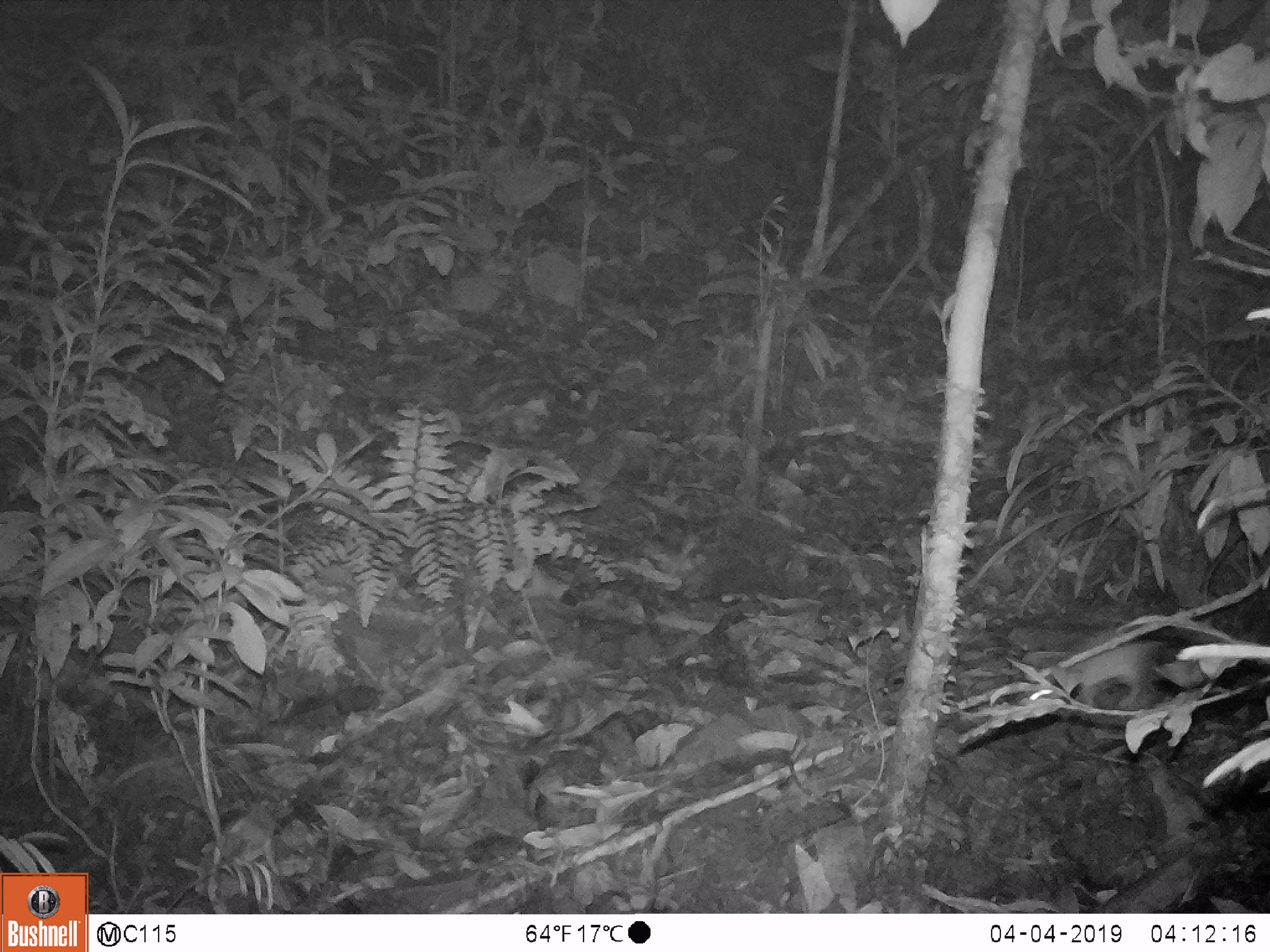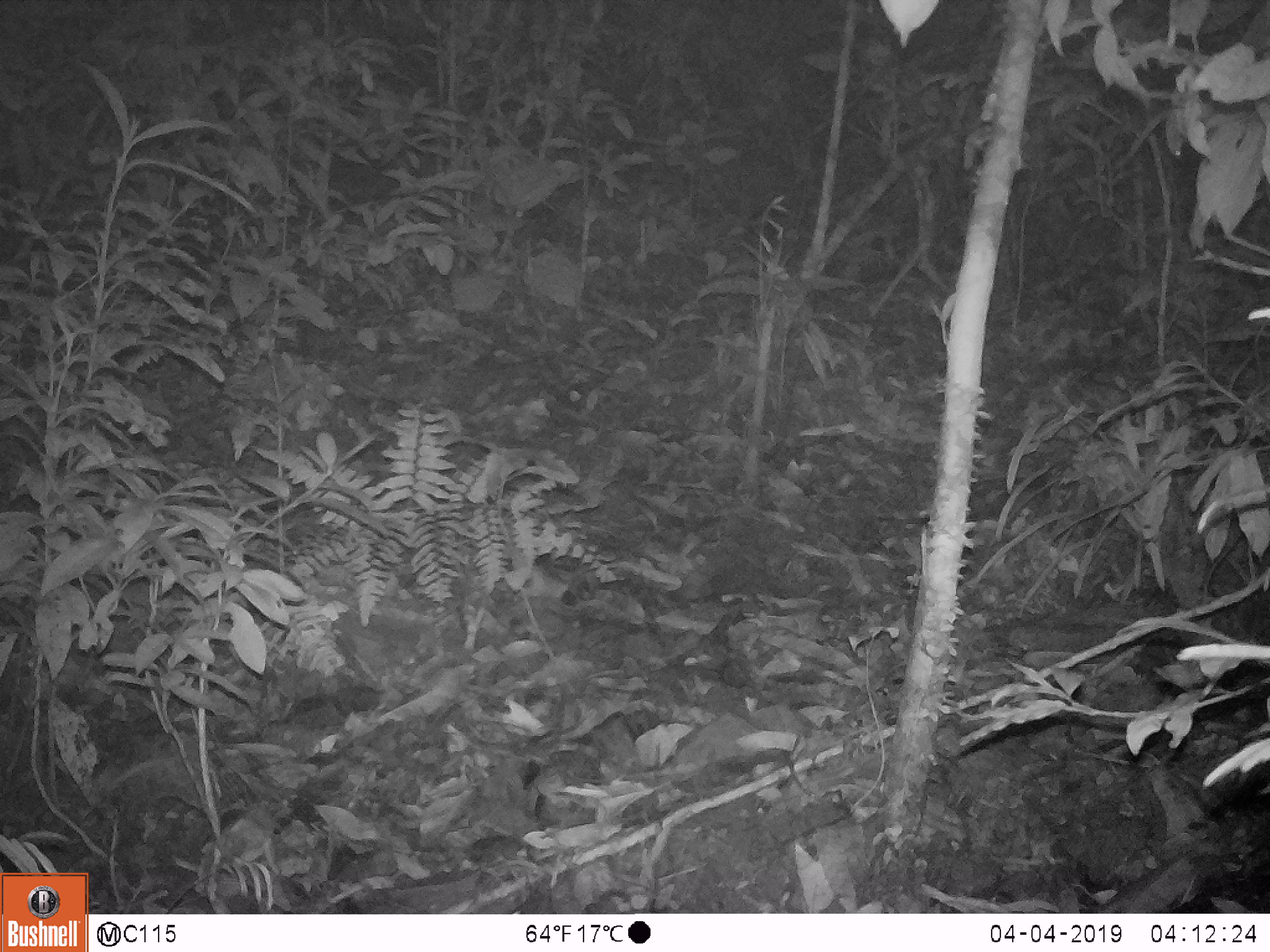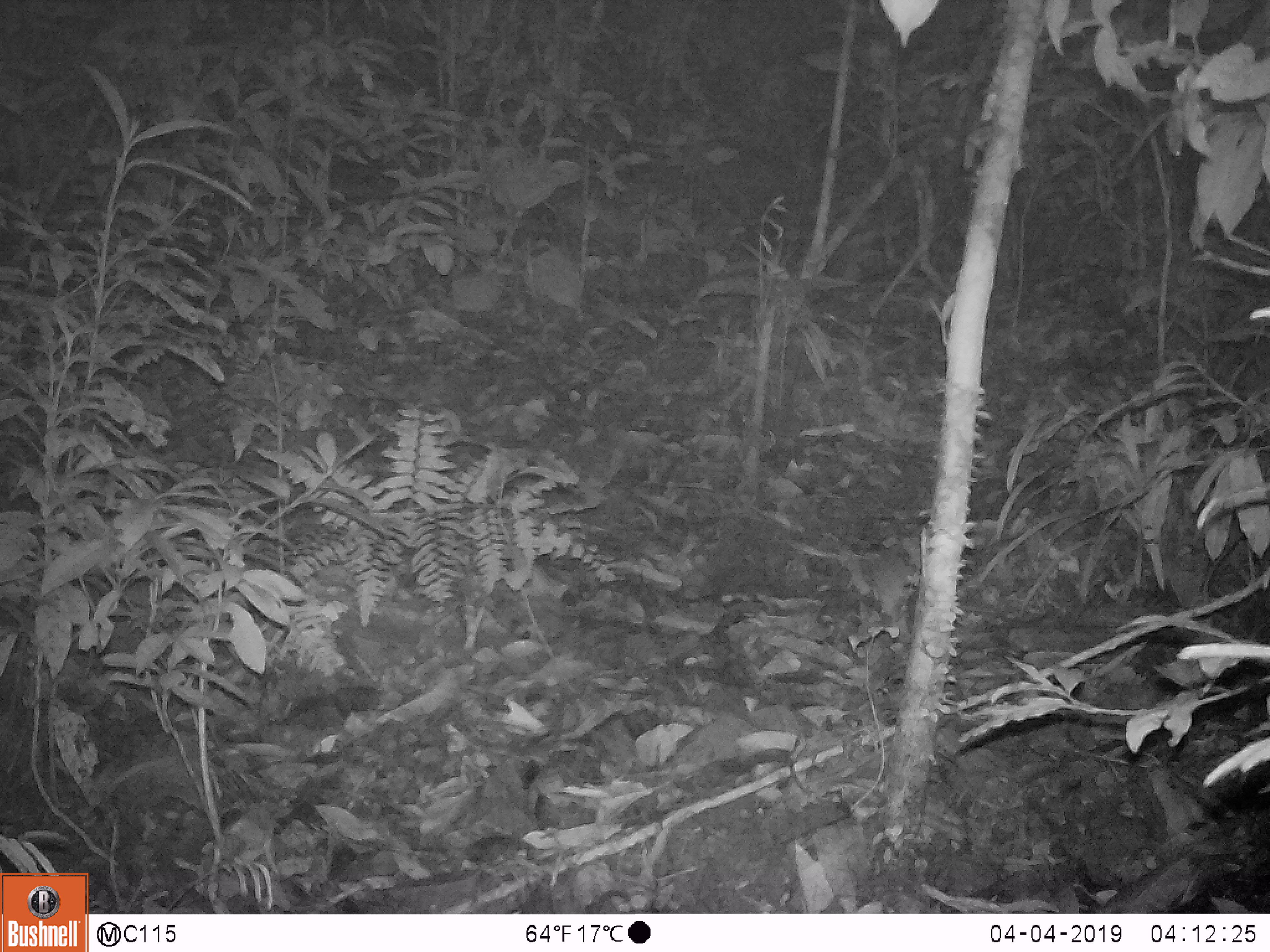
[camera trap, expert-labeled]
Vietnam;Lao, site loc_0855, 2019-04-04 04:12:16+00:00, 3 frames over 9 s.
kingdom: Animalia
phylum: Chordata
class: Mammalia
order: Rodentia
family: Muridae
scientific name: Muridae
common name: old-world mice and rats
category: unidentified murid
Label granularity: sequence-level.